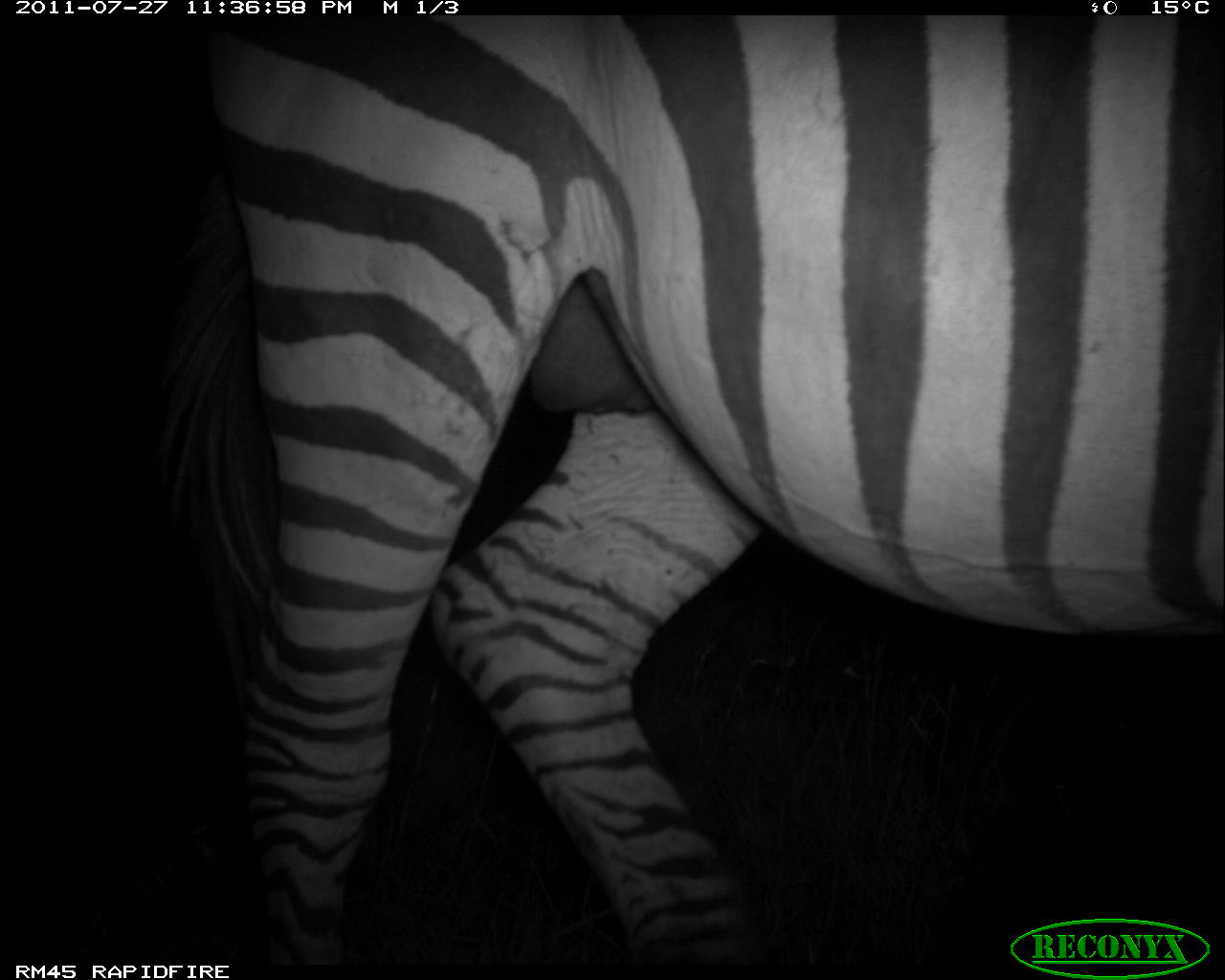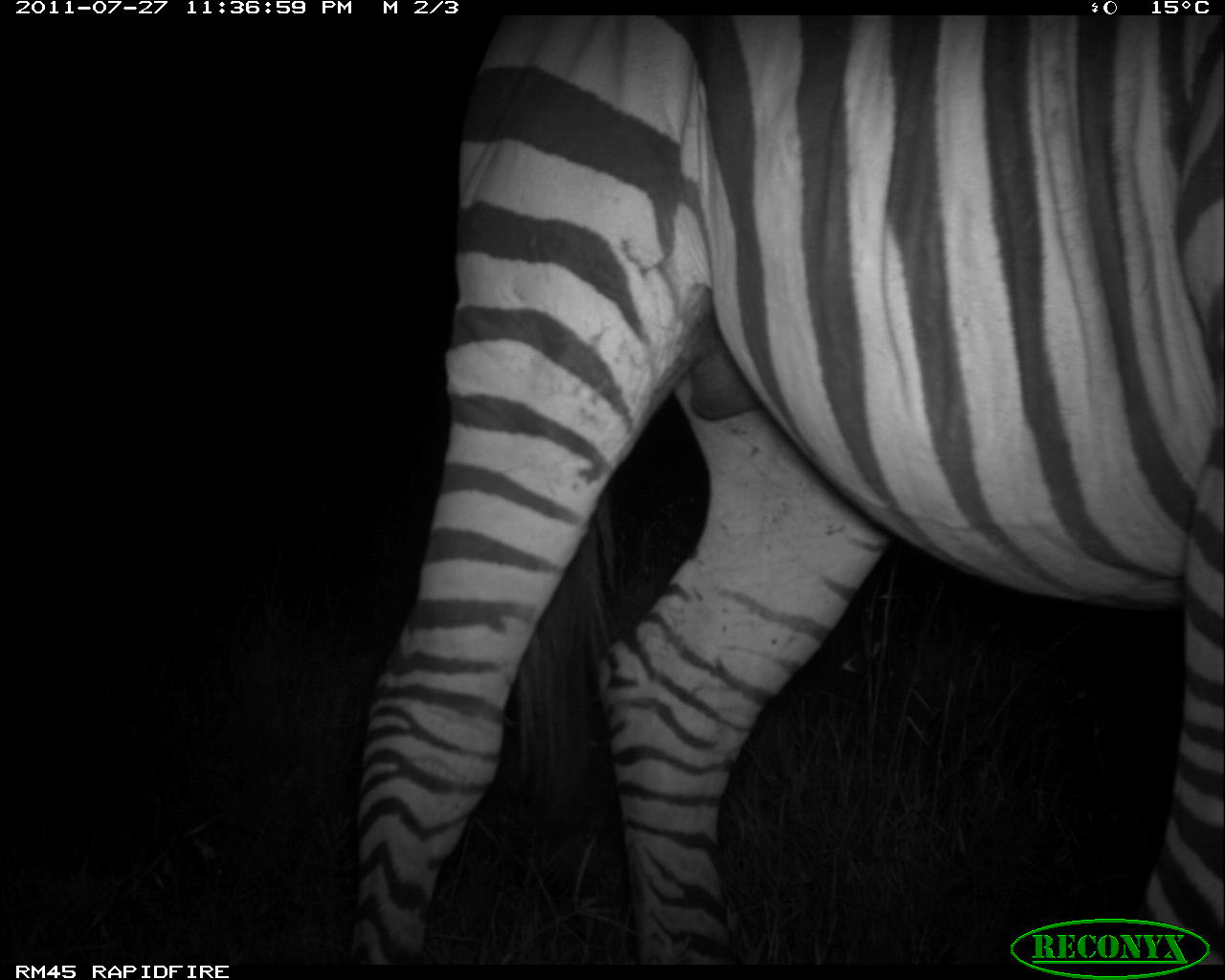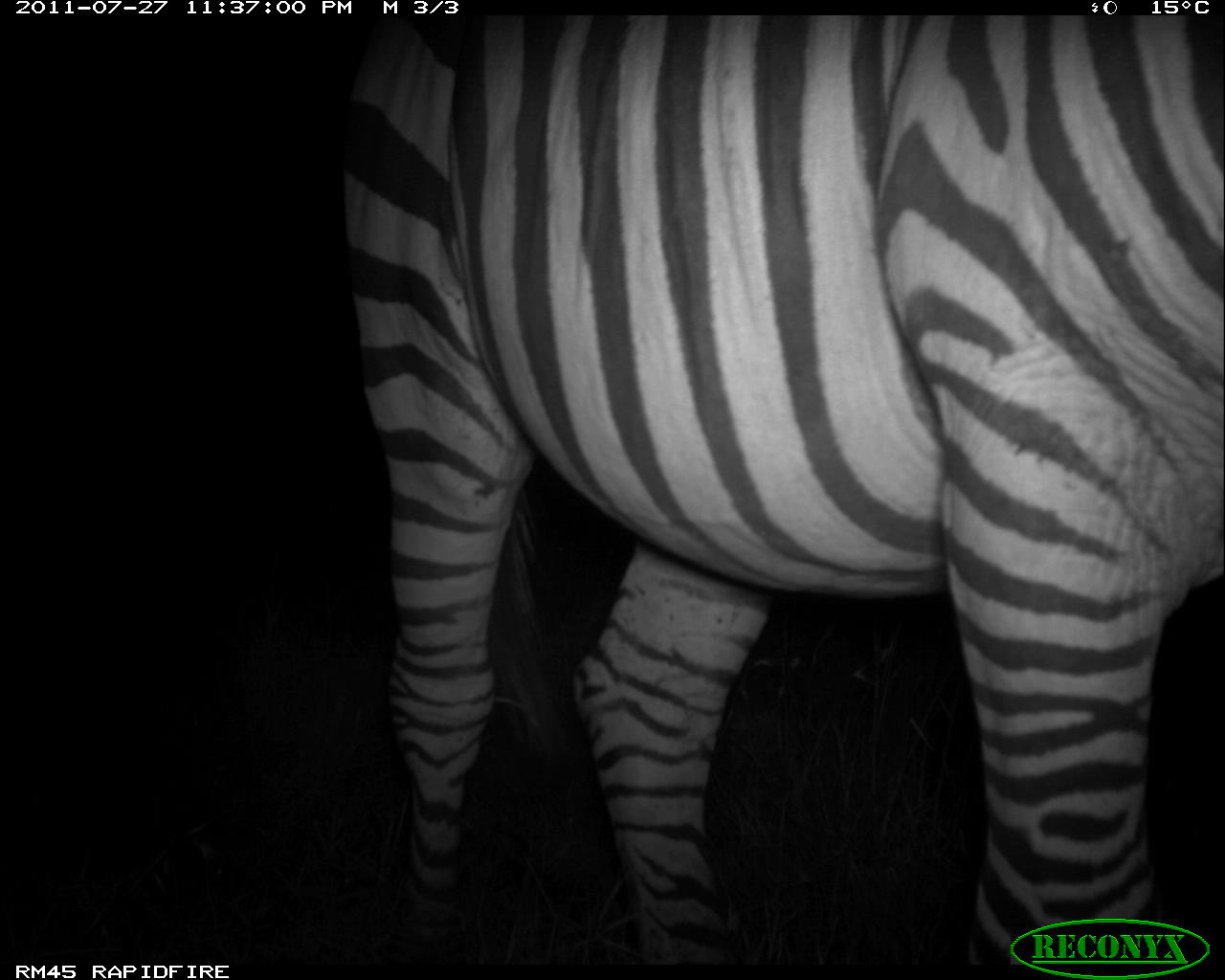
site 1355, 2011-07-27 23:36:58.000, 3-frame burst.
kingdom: Animalia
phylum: Chordata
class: Mammalia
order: Perissodactyla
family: Equidae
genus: Equus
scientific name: Equus quagga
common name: plains zebra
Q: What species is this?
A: Equus quagga (plains zebra).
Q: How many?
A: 1.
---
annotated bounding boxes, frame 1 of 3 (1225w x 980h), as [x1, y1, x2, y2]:
equus quagga: [162, 15, 1225, 964]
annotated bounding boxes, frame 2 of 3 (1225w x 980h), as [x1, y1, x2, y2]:
equus quagga: [353, 14, 1225, 964]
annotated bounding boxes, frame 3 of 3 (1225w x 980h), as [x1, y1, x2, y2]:
equus quagga: [362, 18, 1225, 978]